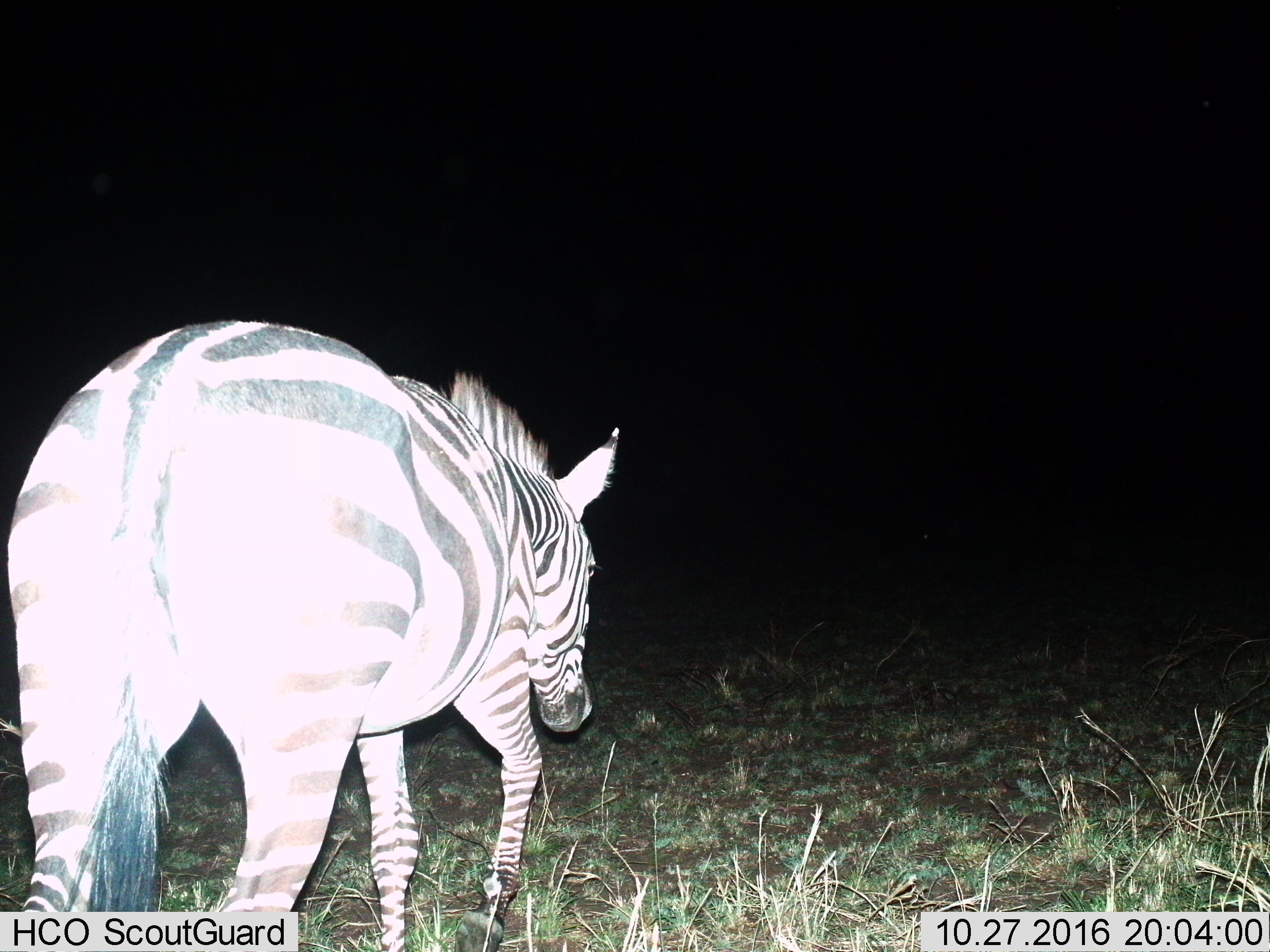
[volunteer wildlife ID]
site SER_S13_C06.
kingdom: Animalia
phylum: Chordata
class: Mammalia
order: Perissodactyla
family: Equidae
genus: Equus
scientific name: Equus quagga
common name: plains zebra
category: zebraplains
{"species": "zebraplains (plains zebra) (Equus quagga)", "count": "1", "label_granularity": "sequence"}